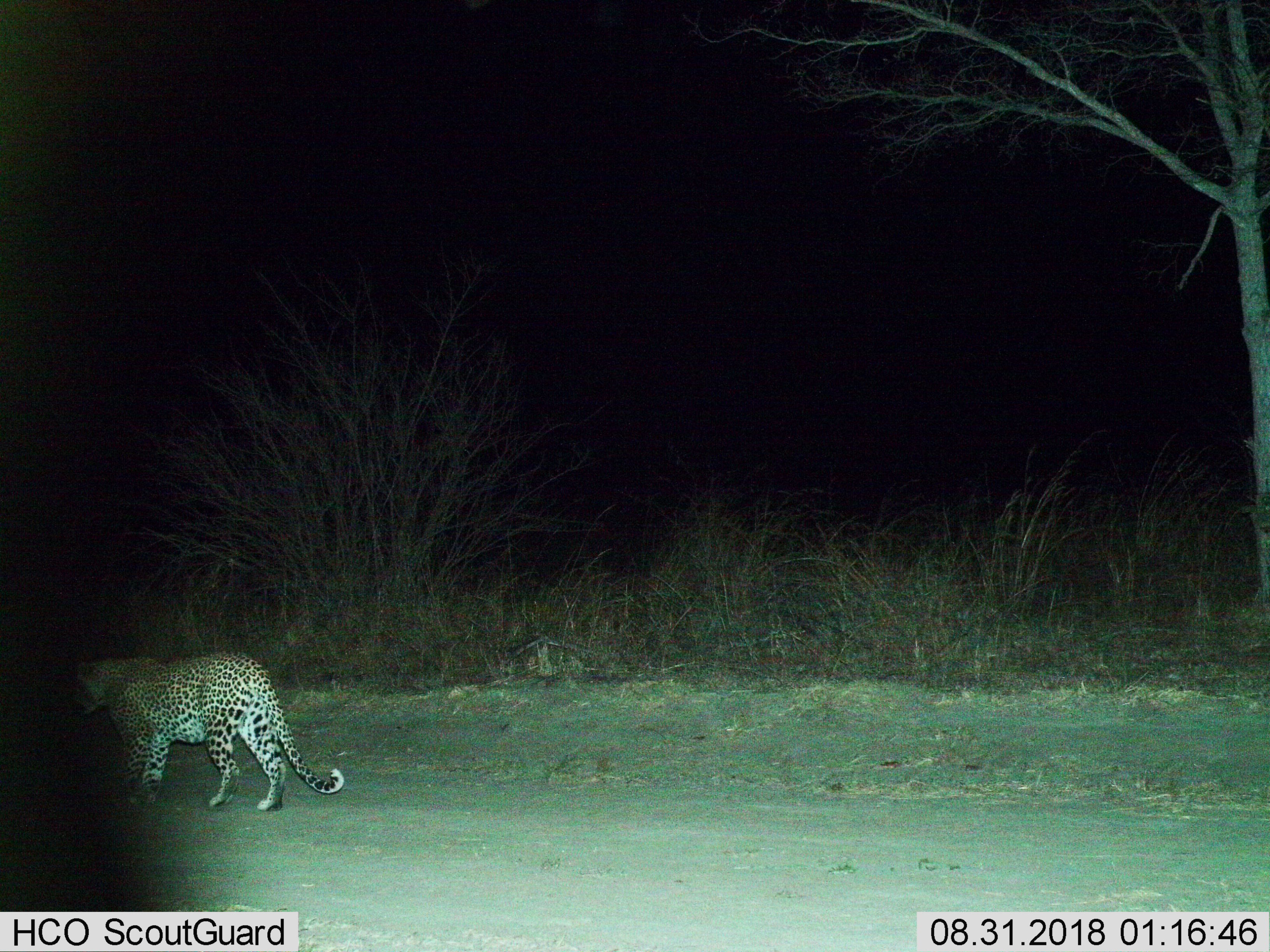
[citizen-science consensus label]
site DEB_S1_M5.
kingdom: Animalia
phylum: Chordata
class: Mammalia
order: Carnivora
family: Felidae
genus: Panthera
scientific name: Panthera pardus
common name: leopard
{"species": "leopard (Panthera pardus)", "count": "1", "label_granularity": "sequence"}